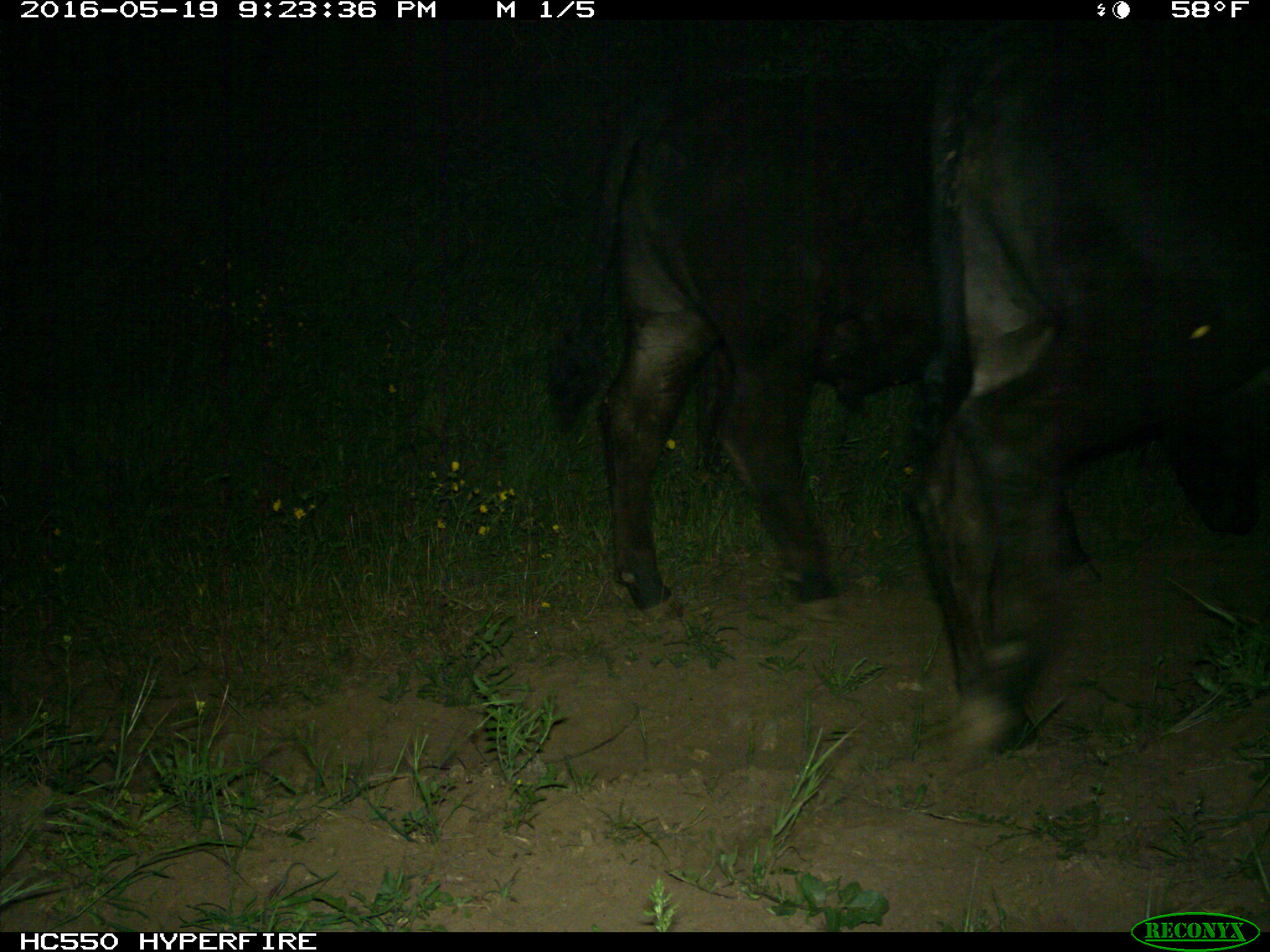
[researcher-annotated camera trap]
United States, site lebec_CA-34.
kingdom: Animalia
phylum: Chordata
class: Mammalia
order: Artiodactyla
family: Bovidae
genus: Bos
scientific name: Bos taurus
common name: domestic cow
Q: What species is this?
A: Bos taurus (domestic cow).